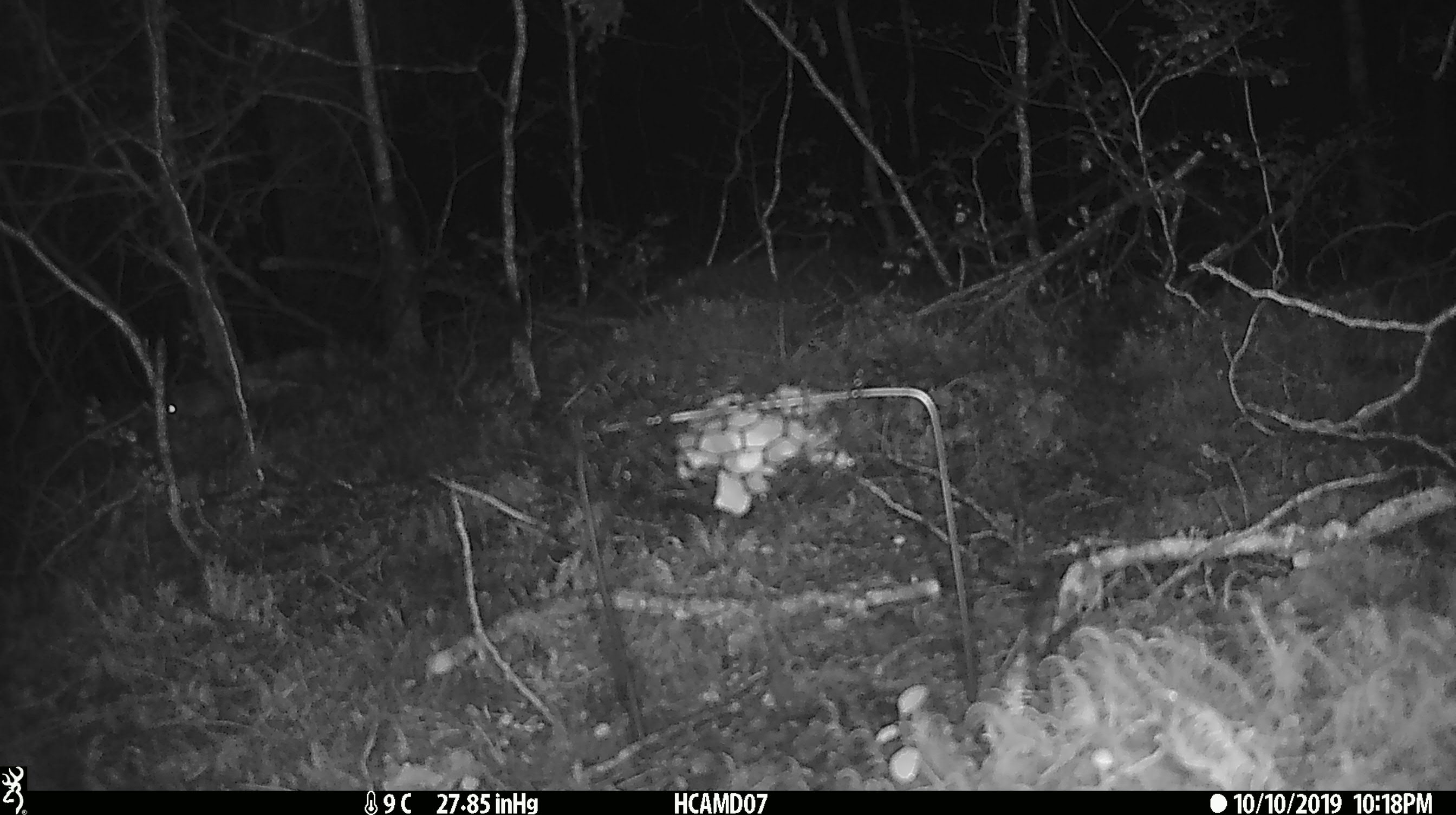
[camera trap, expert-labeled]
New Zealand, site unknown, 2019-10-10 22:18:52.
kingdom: Animalia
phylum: Chordata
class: Mammalia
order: Rodentia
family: Muridae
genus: Mus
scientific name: Mus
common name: mouse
Mouse (Mus).